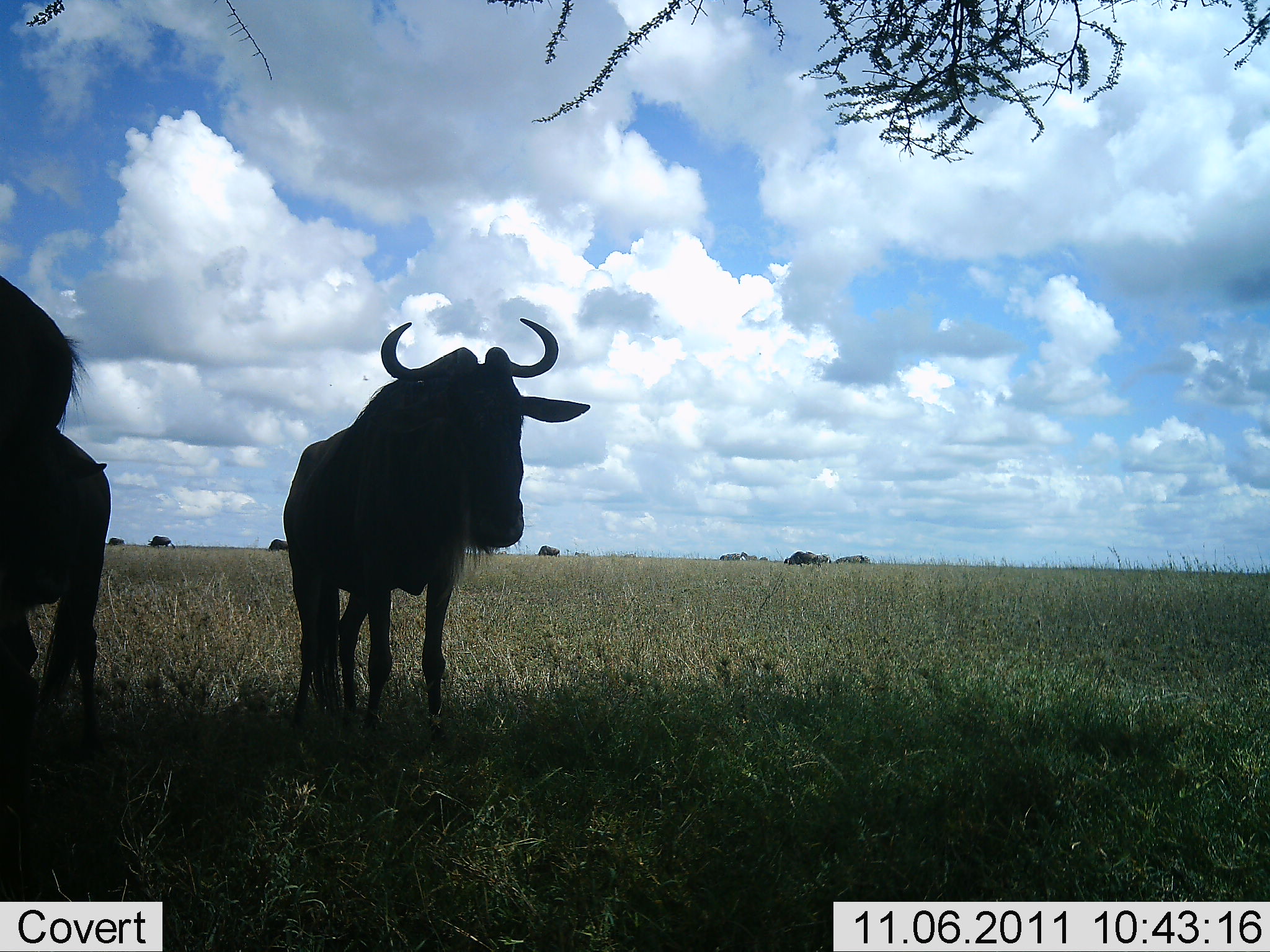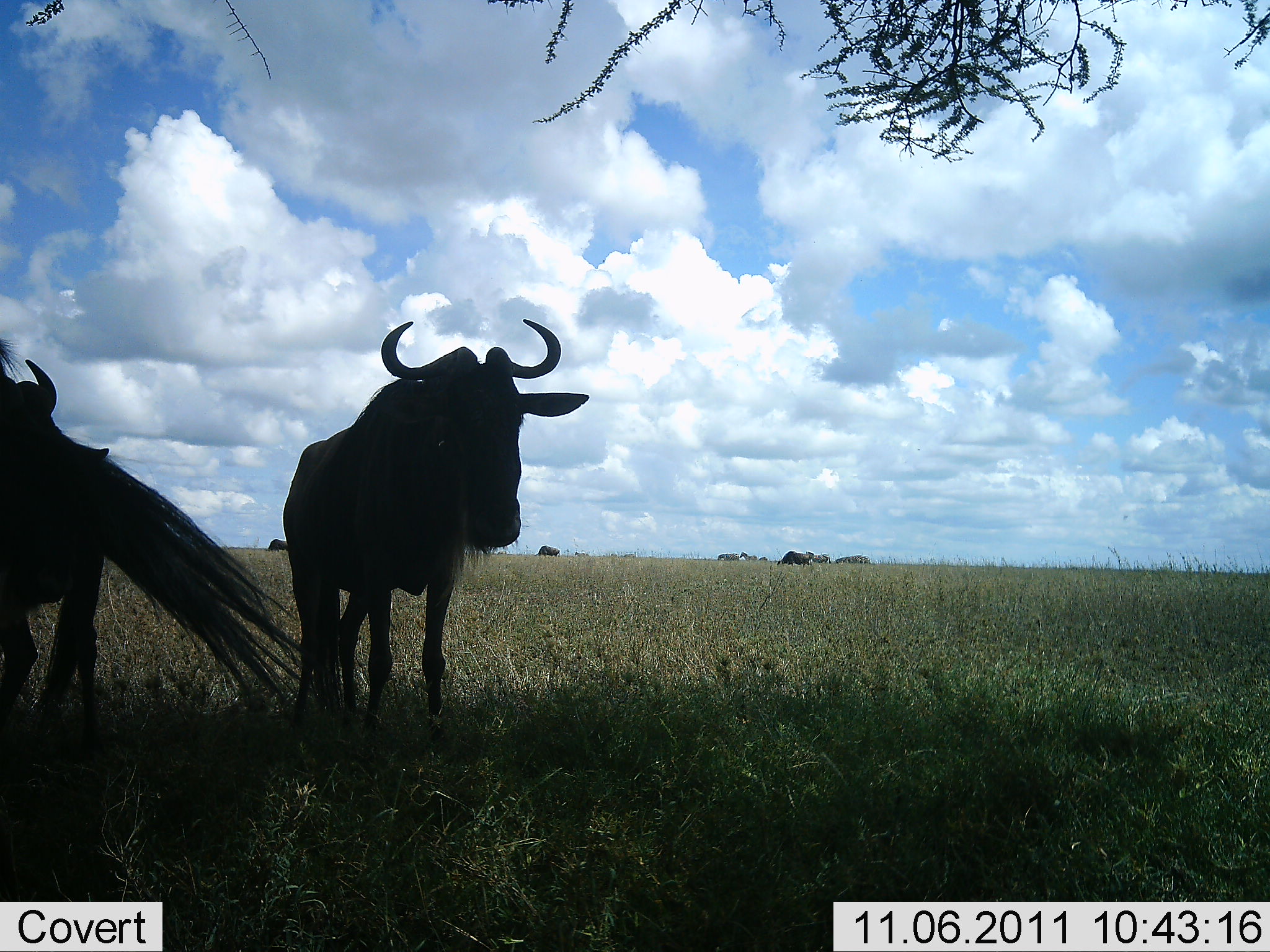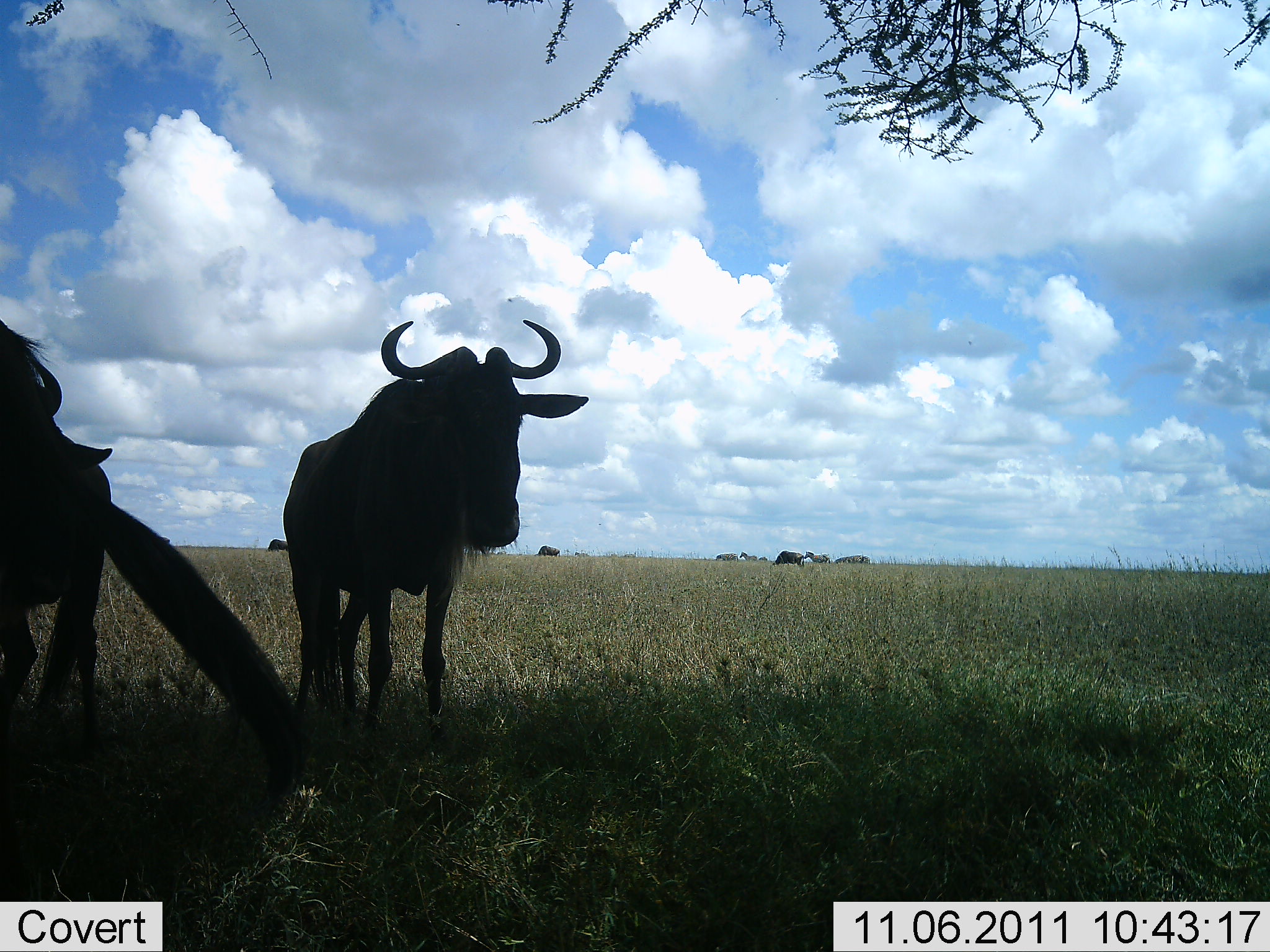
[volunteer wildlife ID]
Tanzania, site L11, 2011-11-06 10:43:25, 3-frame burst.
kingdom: Animalia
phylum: Chordata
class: Mammalia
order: Artiodactyla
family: Bovidae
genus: Connochaetes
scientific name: Connochaetes taurinus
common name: blue wildebeest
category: wildebeest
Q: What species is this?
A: Wildebeest (blue wildebeest) (Connochaetes taurinus).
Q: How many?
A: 6.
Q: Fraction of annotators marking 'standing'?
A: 93%.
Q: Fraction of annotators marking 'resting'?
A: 7%.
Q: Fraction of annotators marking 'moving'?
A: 40%.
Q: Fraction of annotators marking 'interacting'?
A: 7%.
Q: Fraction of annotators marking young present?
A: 0%.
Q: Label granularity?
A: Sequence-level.